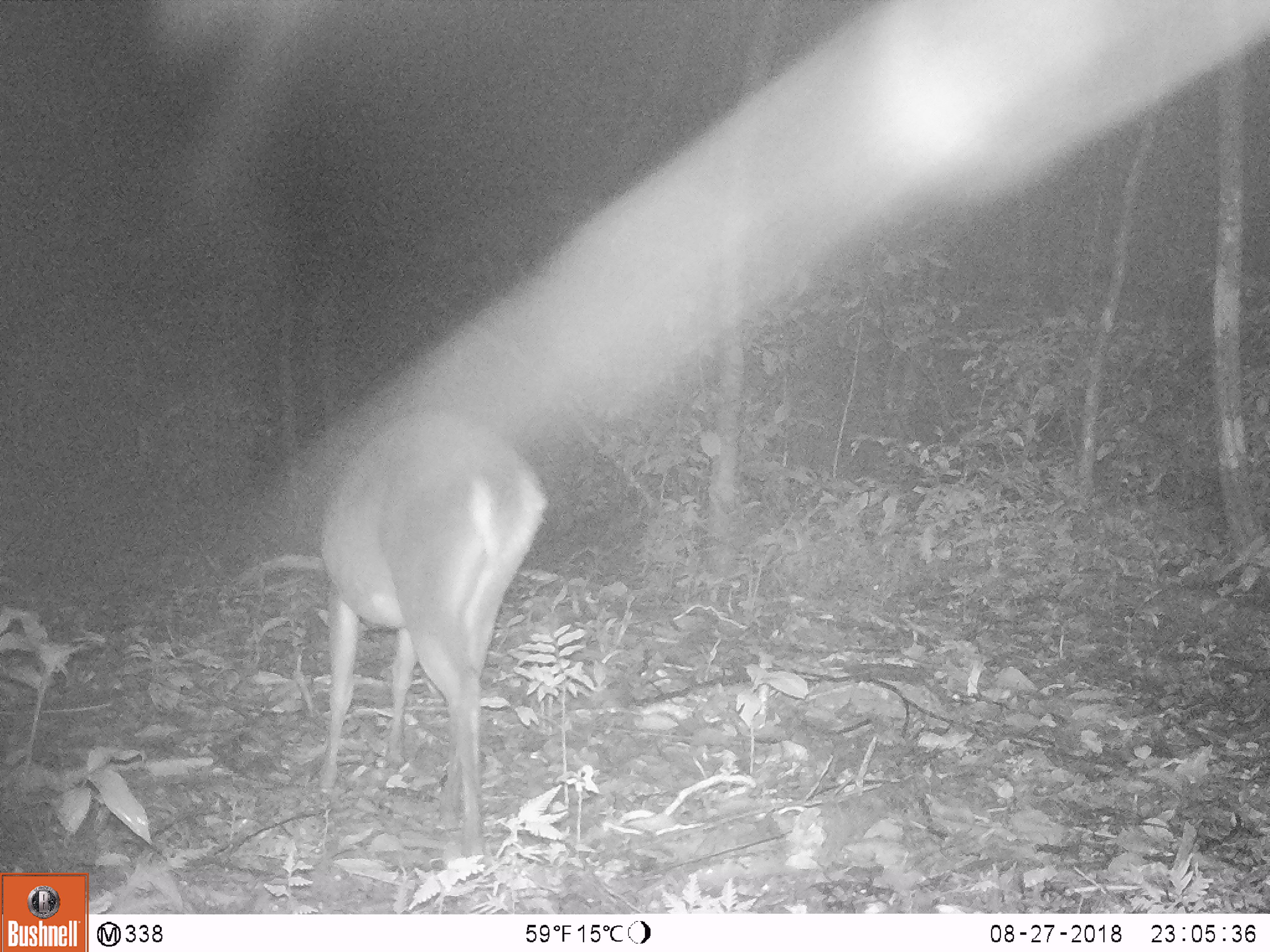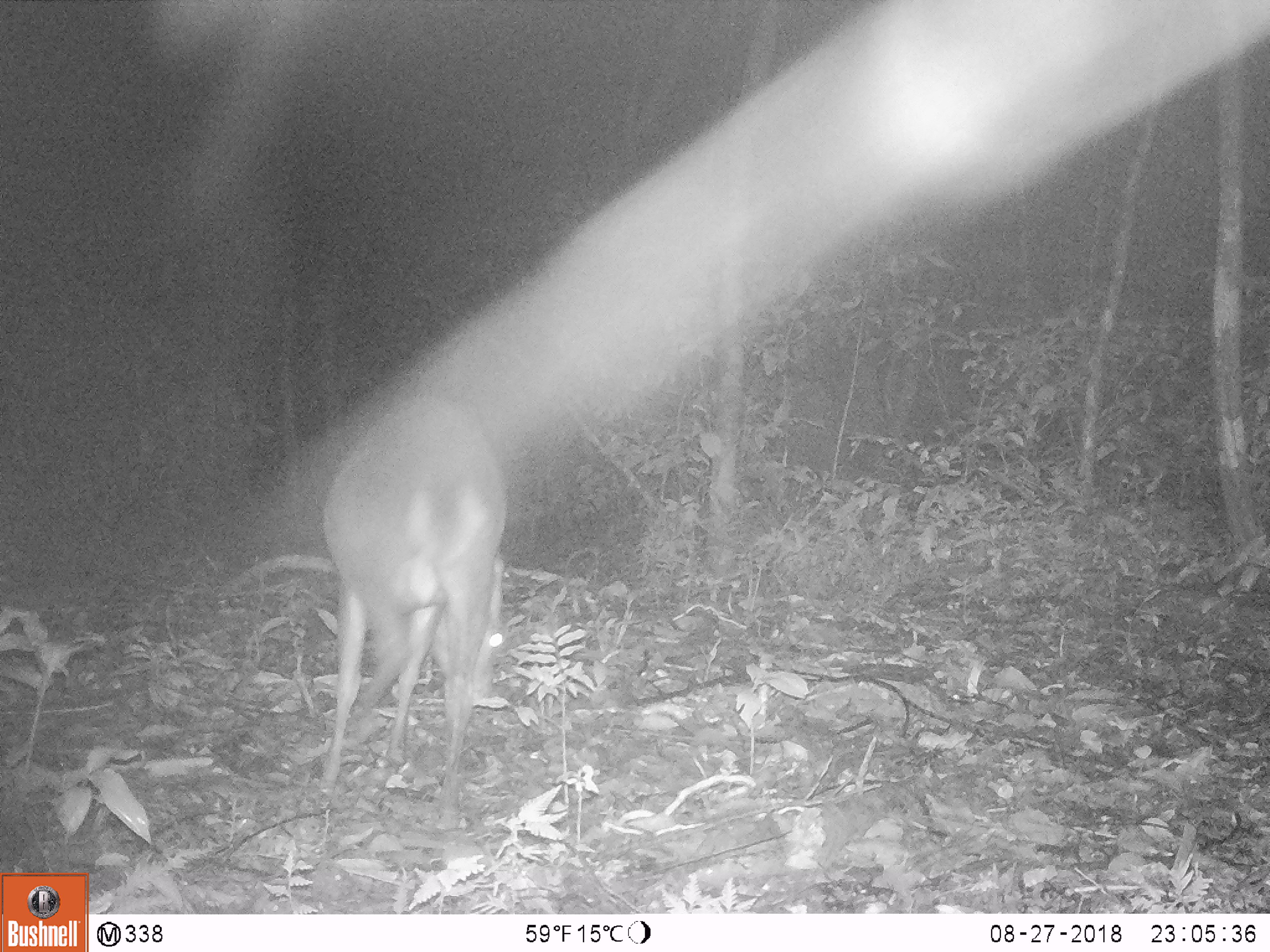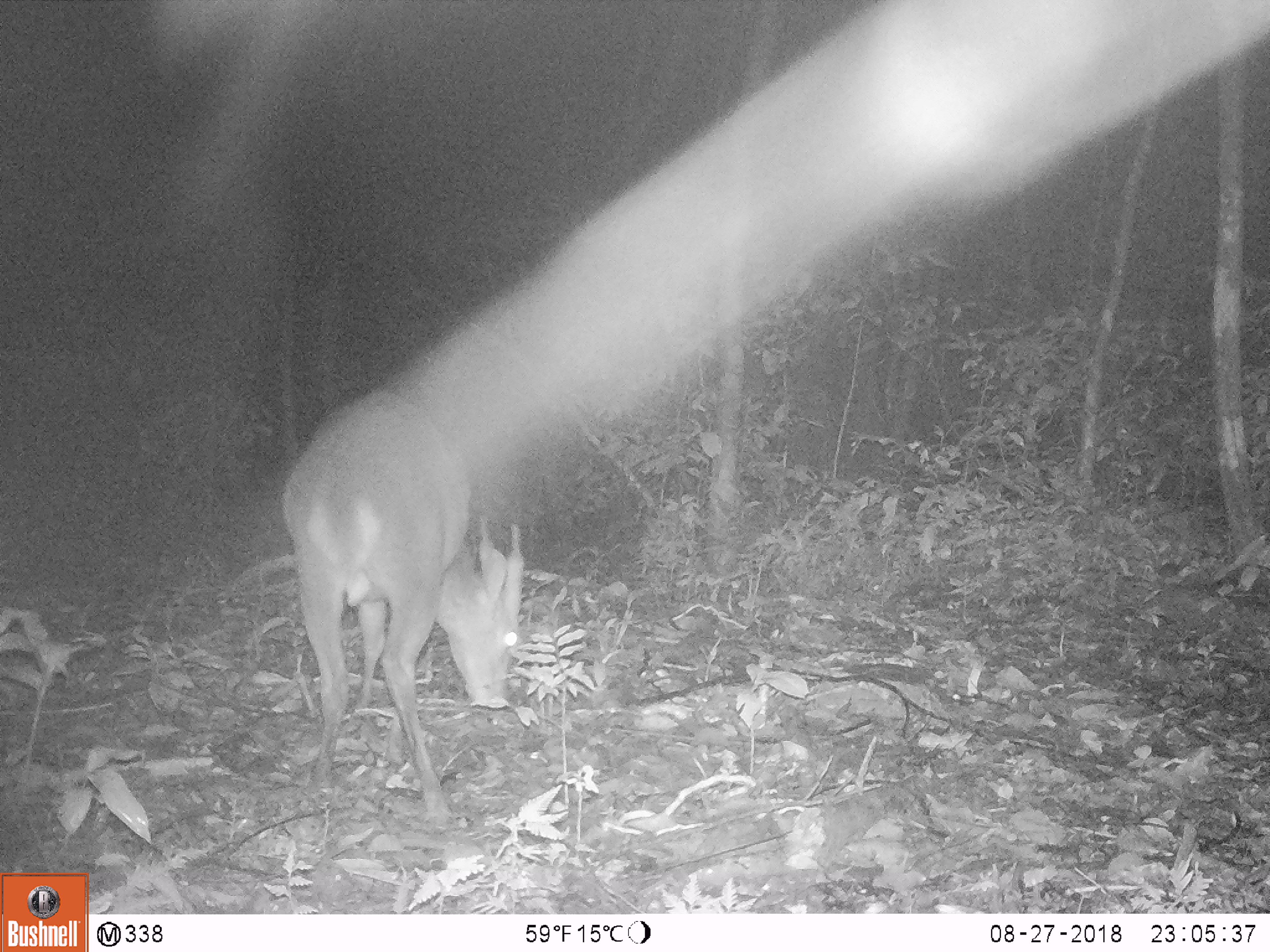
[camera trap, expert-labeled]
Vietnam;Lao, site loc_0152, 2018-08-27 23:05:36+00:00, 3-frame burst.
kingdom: Animalia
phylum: Chordata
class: Mammalia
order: Artiodactyla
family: Cervidae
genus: Muntiacus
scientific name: Muntiacus vuquangensis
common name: large-antlered muntjac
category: large antlered muntjac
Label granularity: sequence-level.